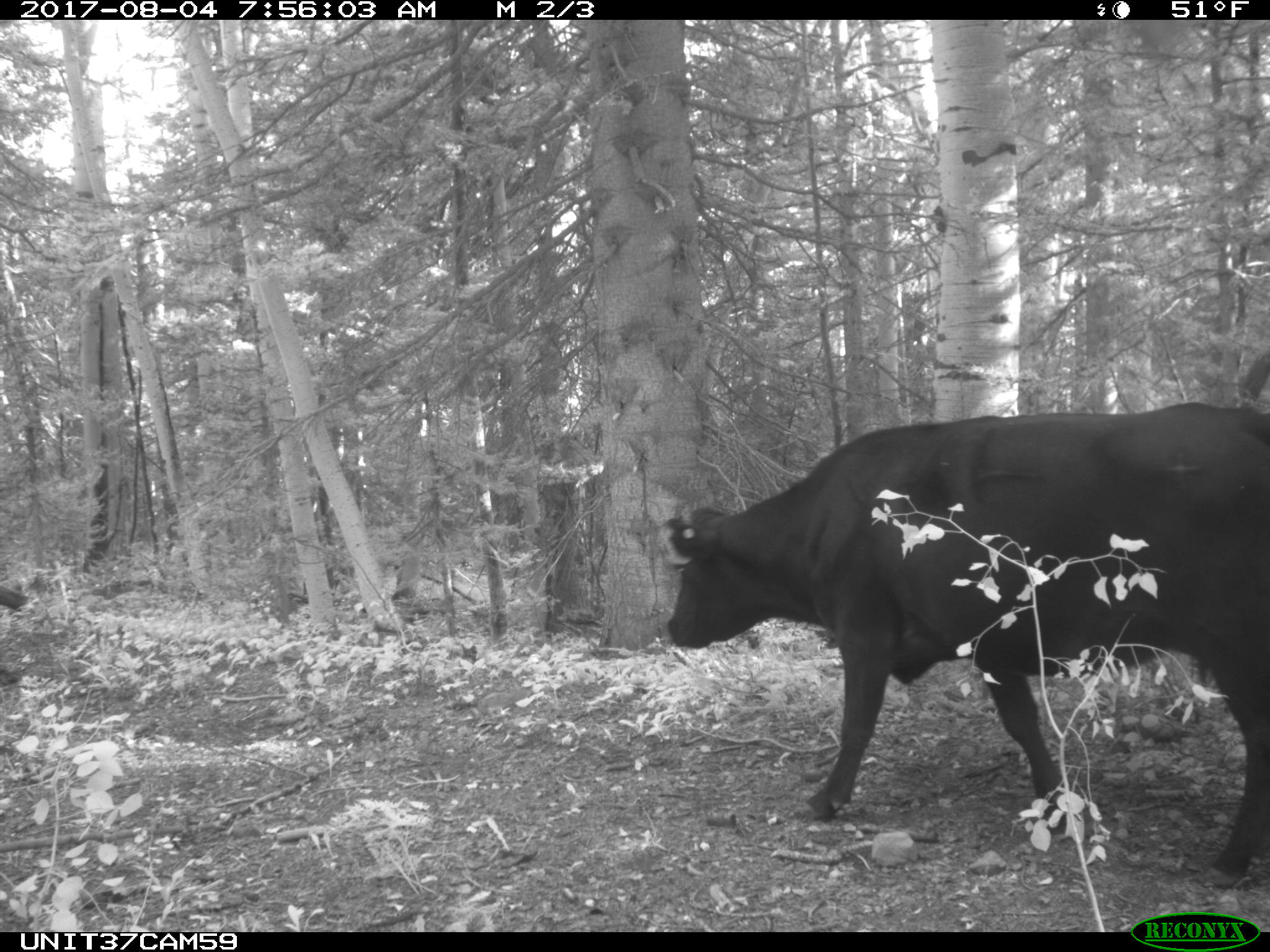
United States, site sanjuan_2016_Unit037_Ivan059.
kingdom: Animalia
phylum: Chordata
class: Mammalia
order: Artiodactyla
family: Bovidae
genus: Bos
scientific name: Bos taurus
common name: domestic cow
Bos taurus (domestic cow).